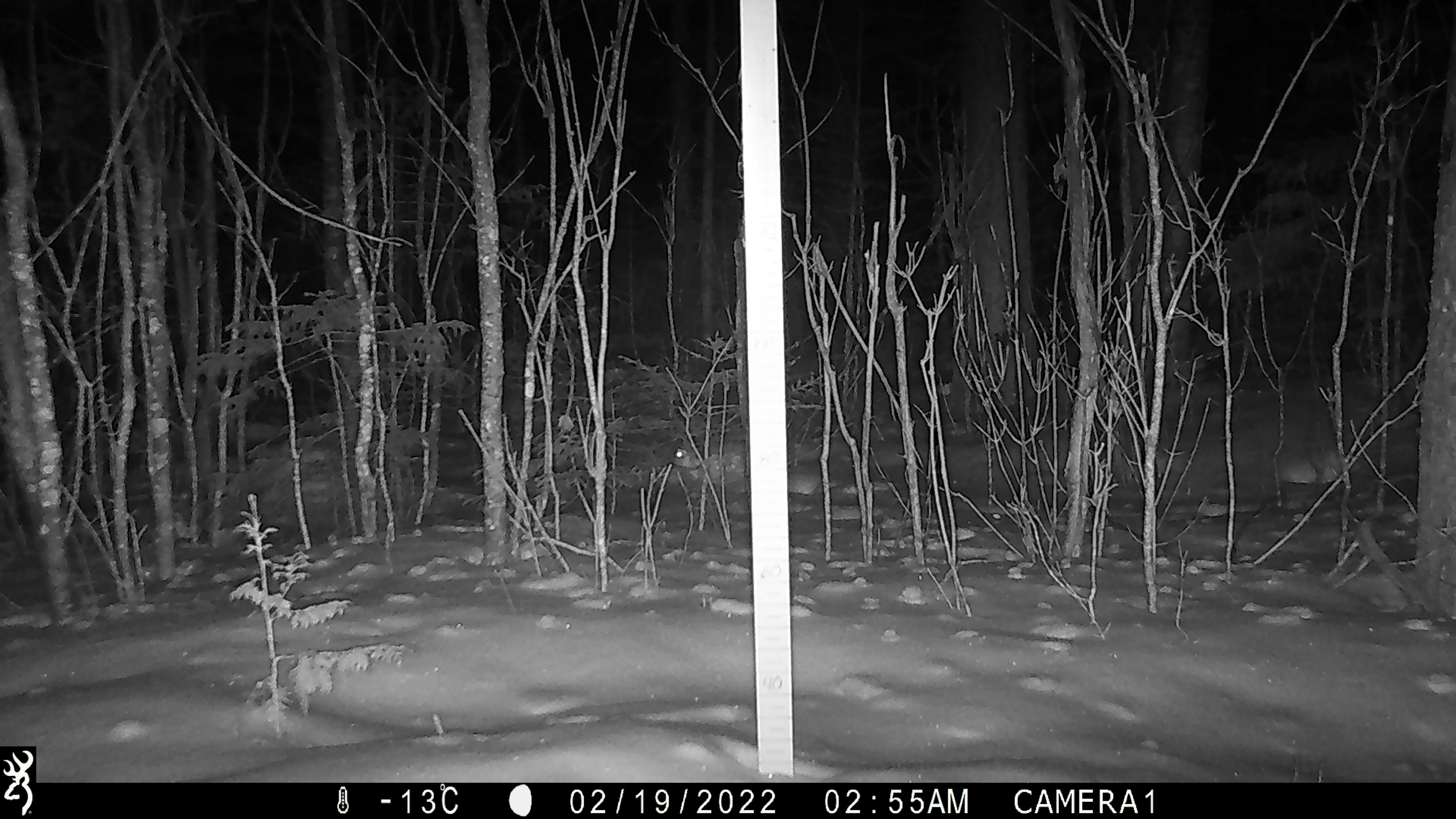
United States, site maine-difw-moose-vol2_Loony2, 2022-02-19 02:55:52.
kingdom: Animalia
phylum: Chordata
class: Mammalia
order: Lagomorpha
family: Leporidae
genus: Lepus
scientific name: Lepus americanus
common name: snowshoe hare